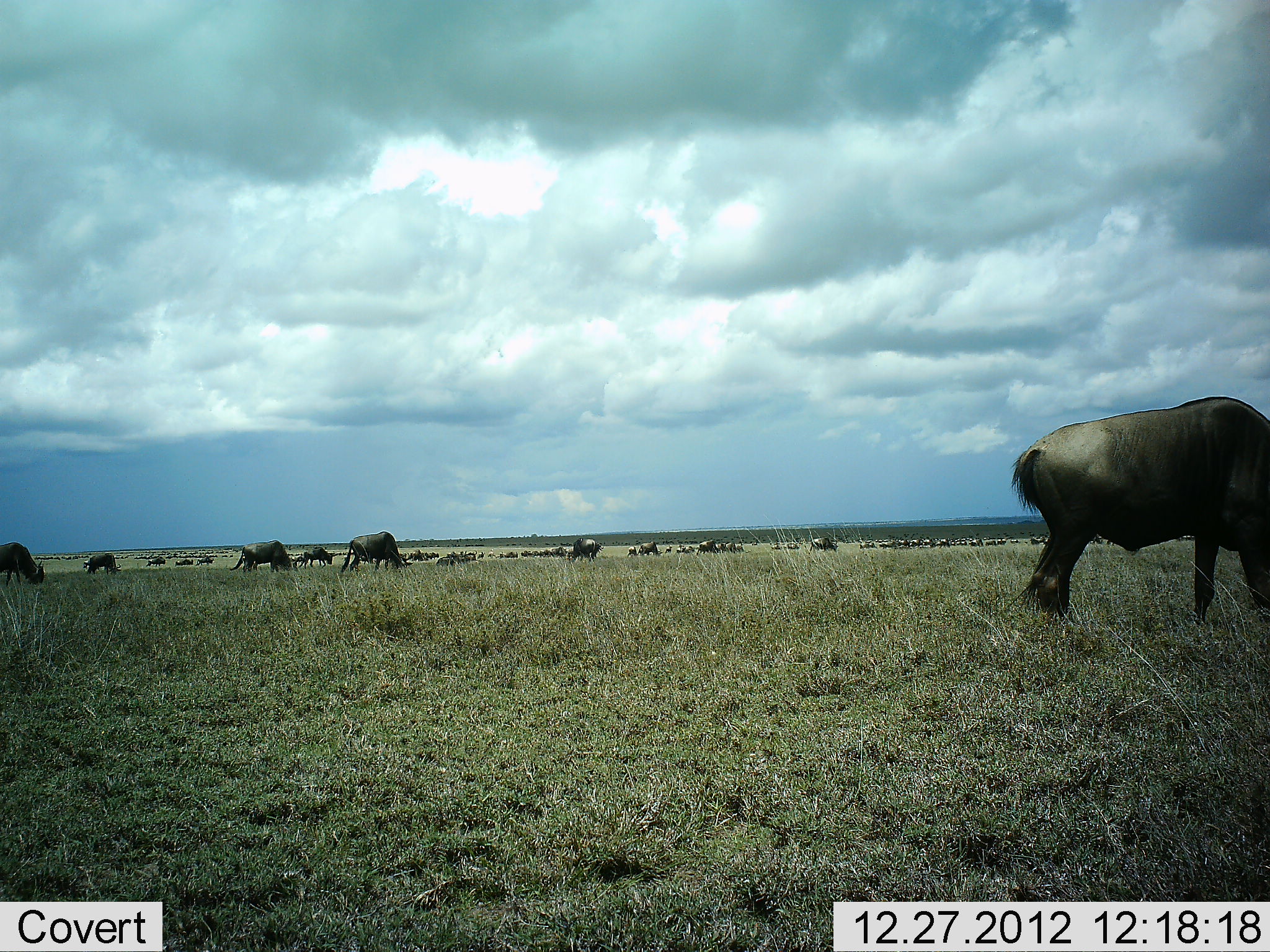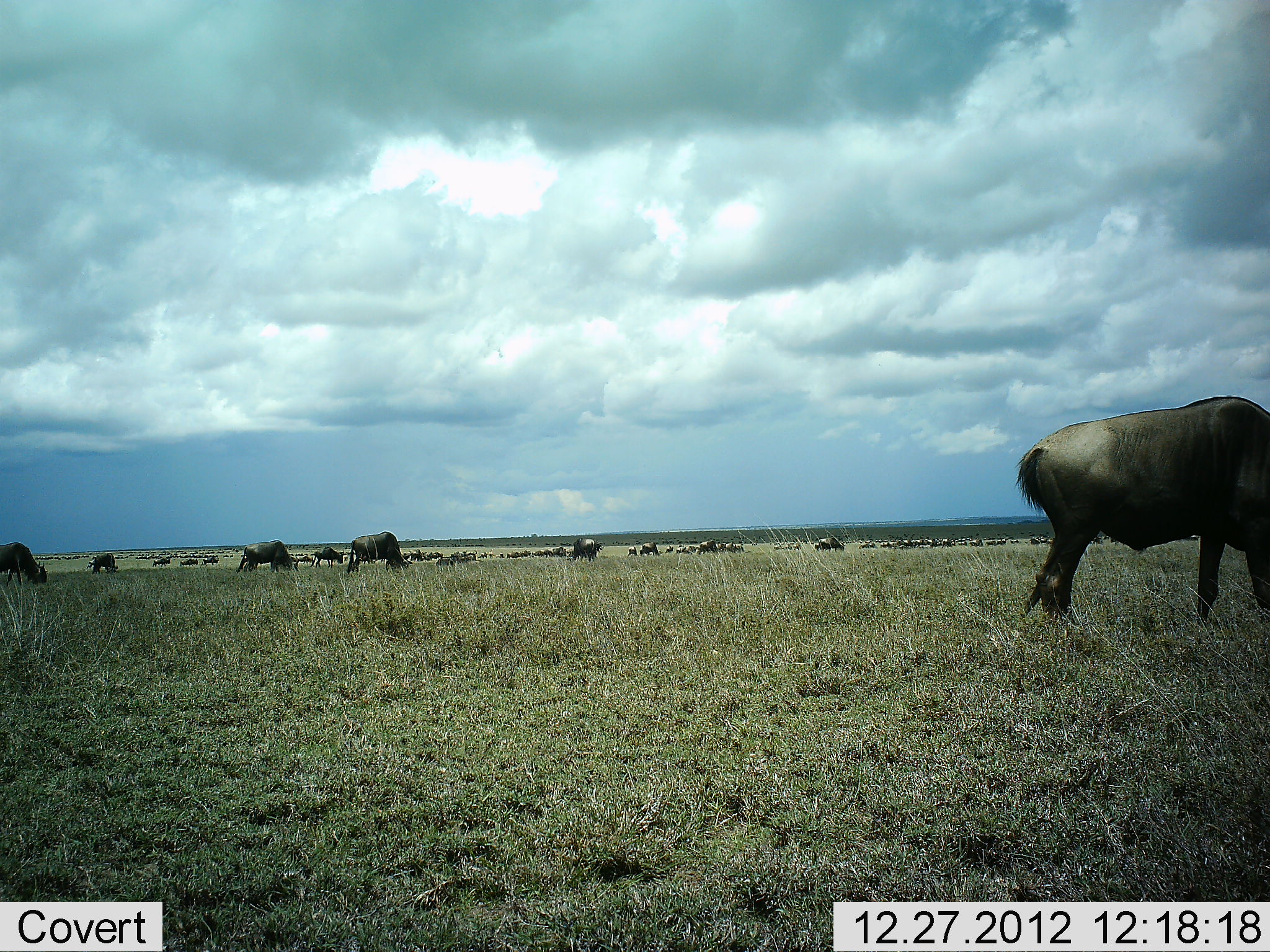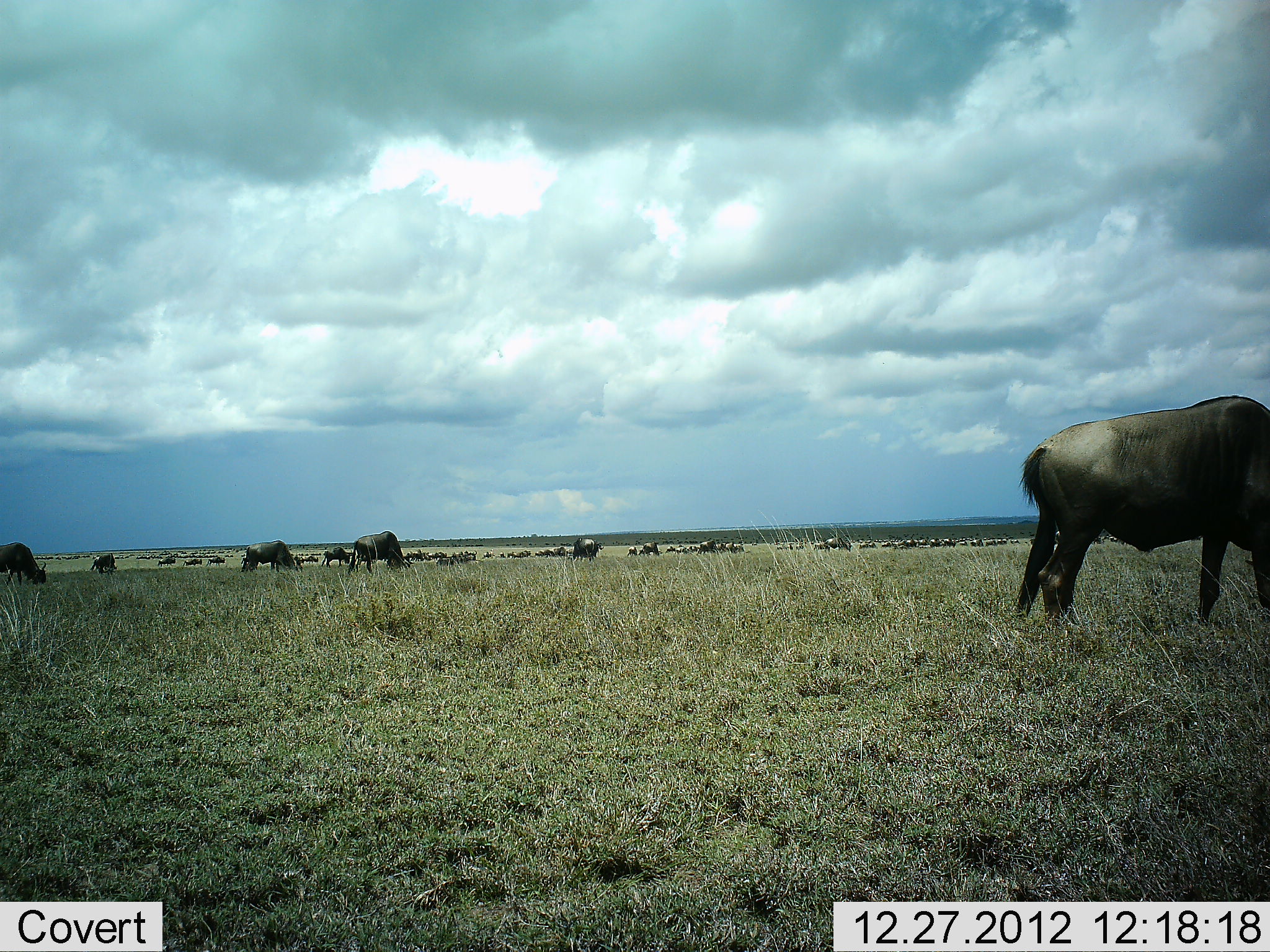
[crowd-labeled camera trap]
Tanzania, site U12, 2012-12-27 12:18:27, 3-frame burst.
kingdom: Animalia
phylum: Chordata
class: Mammalia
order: Artiodactyla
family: Bovidae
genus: Connochaetes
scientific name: Connochaetes taurinus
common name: blue wildebeest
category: wildebeest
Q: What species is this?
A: Wildebeest (blue wildebeest) (Connochaetes taurinus).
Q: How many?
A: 51+.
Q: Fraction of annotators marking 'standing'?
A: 30%.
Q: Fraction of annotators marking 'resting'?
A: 0%.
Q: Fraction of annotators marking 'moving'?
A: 40%.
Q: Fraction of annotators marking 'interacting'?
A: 0%.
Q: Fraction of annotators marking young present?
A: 0%.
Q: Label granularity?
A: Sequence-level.